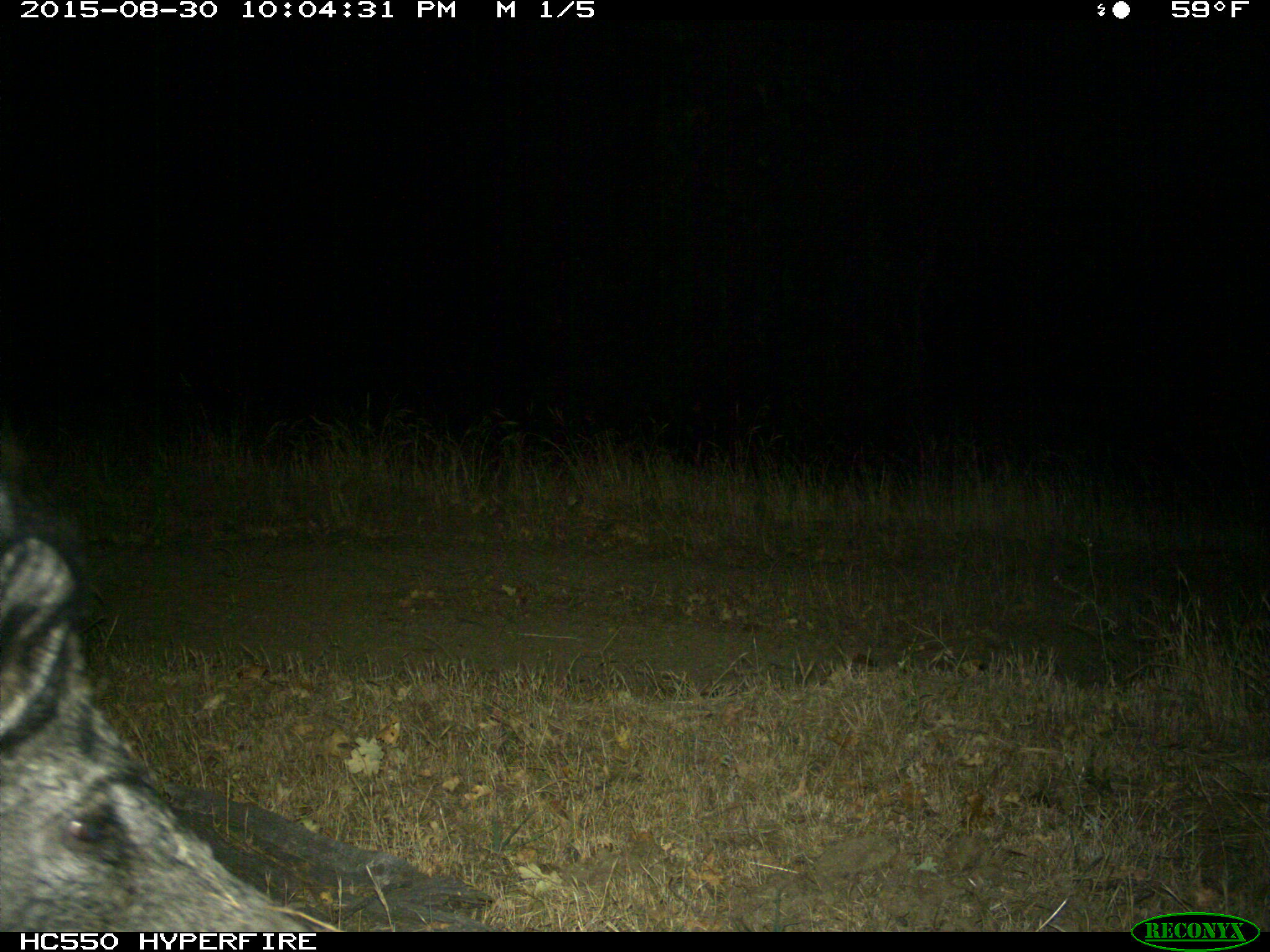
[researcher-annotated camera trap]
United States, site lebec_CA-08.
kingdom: Animalia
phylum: Chordata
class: Mammalia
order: Artiodactyla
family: Suidae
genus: Sus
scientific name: Sus scrofa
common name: wild boar